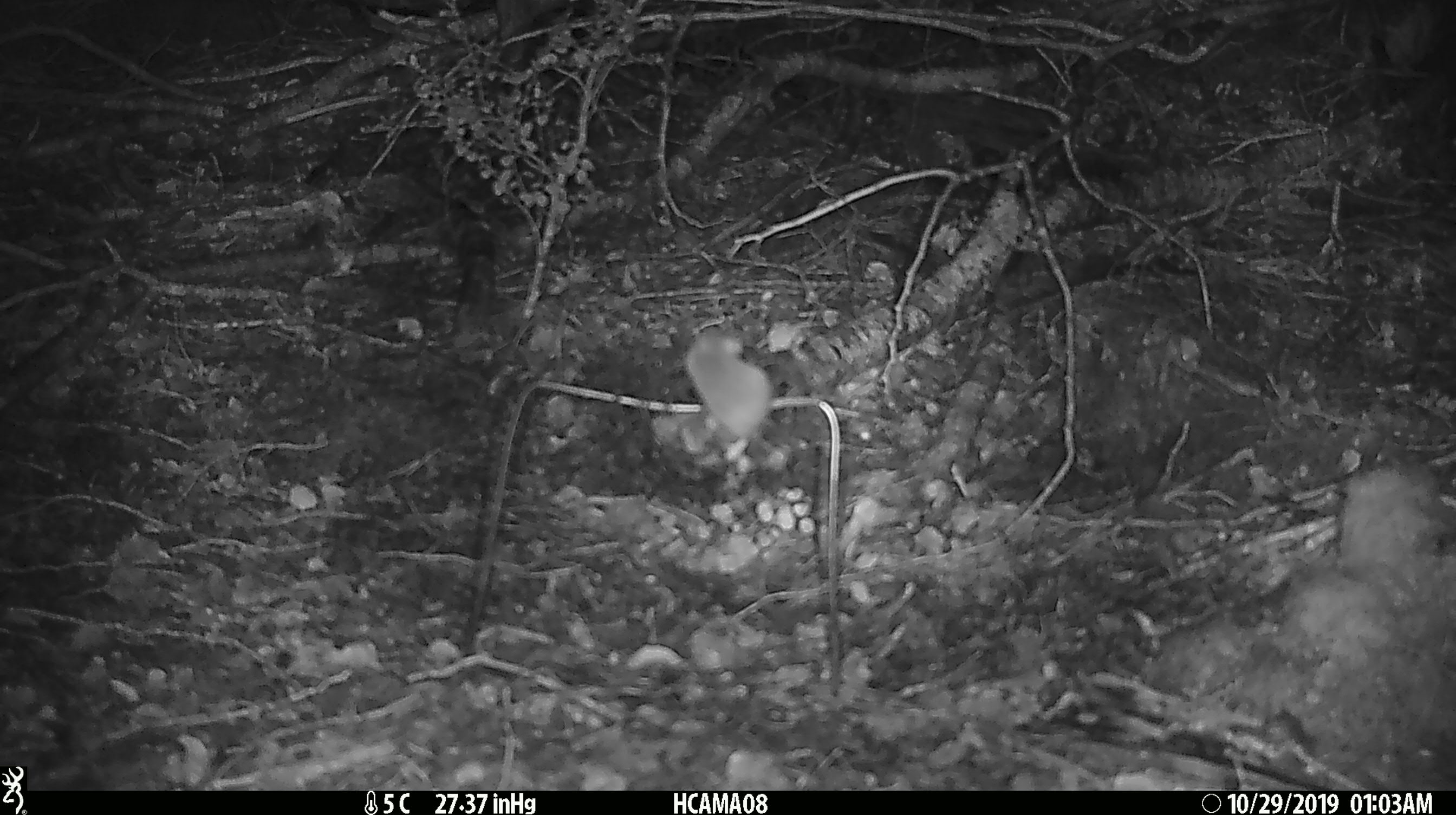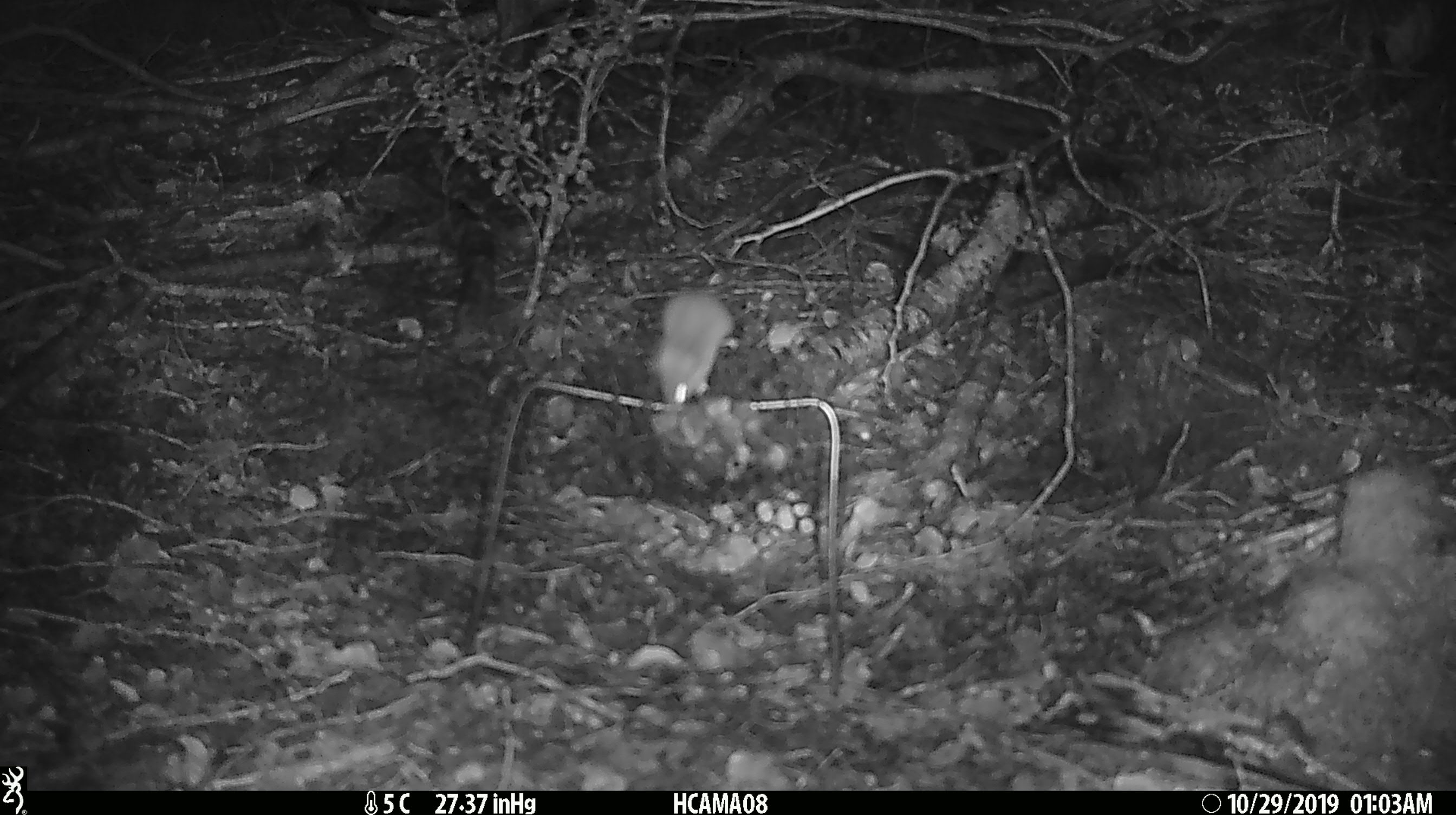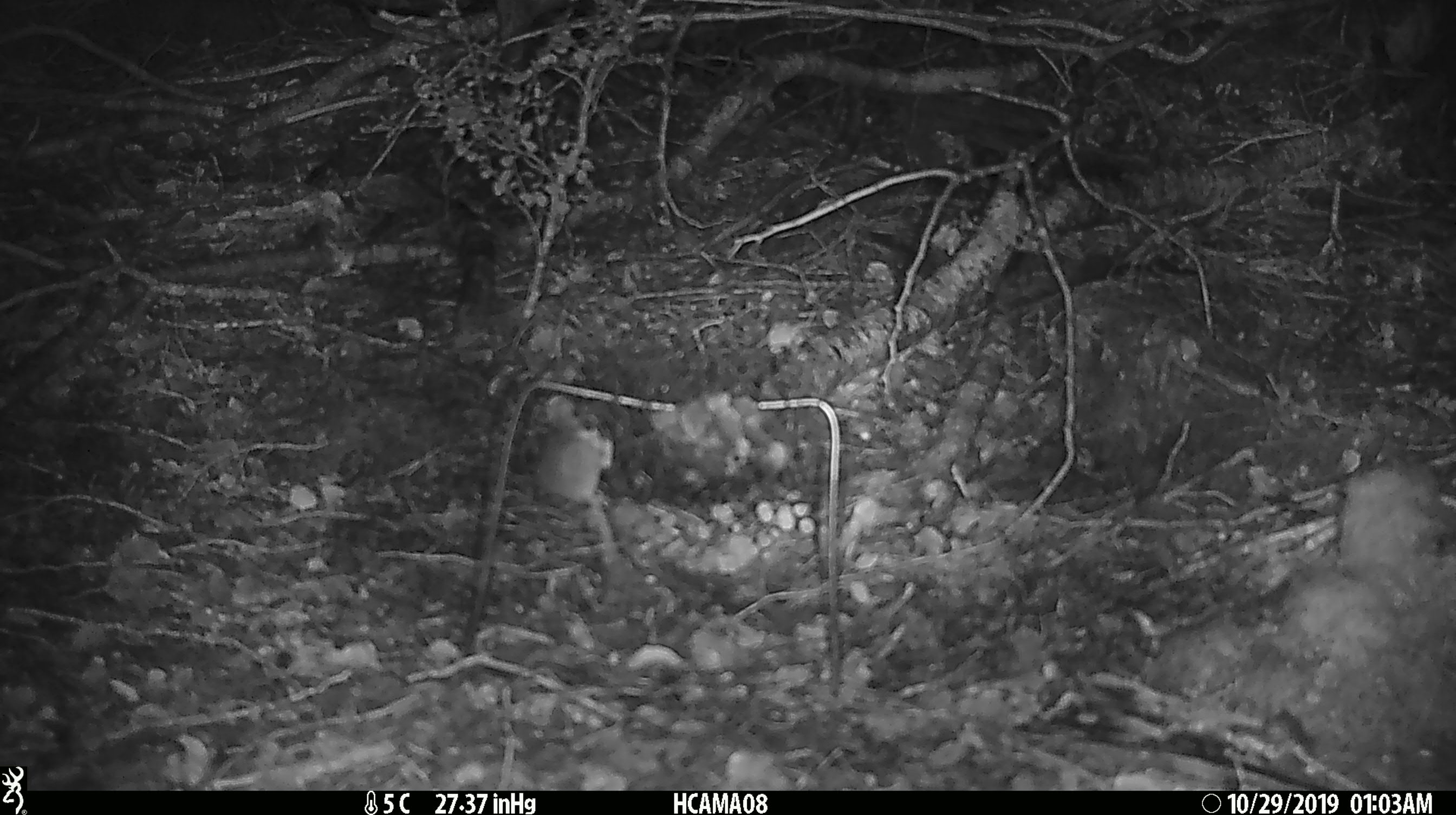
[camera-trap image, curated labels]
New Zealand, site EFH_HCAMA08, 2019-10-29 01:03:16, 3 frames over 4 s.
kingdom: Animalia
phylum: Chordata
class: Mammalia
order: Rodentia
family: Muridae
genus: Mus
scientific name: Mus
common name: mouse